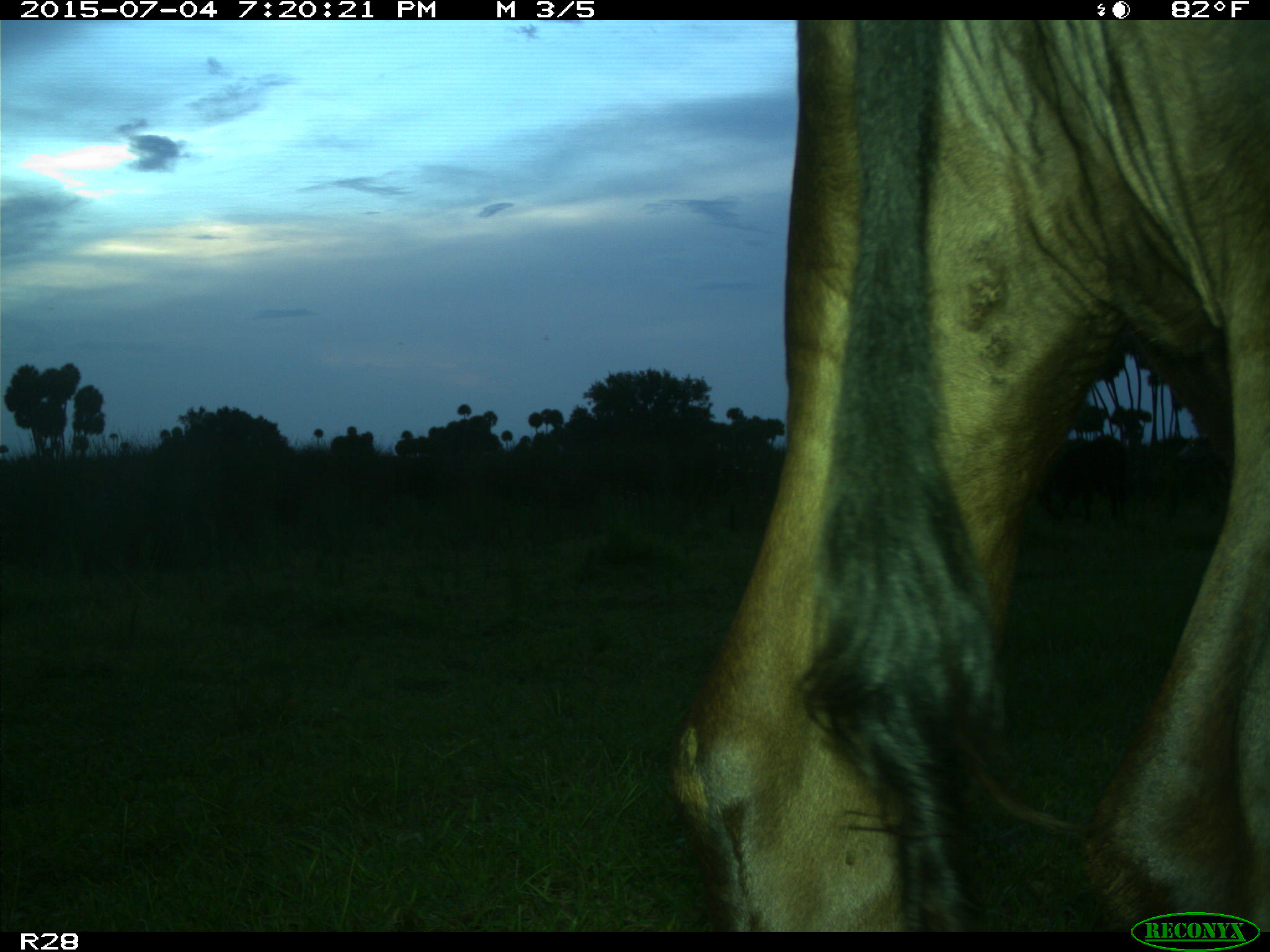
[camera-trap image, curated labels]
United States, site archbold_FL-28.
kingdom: Animalia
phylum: Chordata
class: Mammalia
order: Artiodactyla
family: Bovidae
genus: Bos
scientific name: Bos taurus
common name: domestic cow